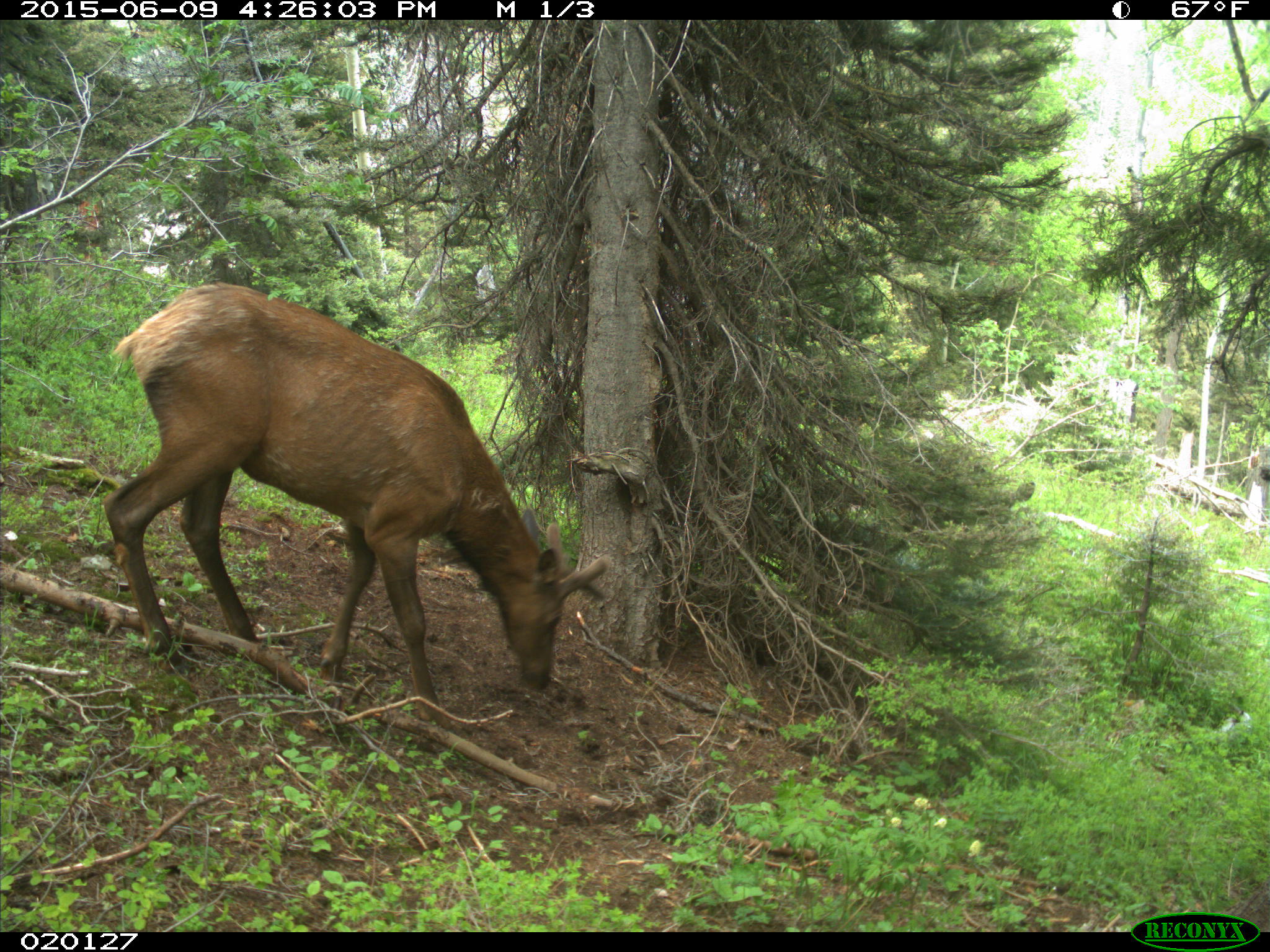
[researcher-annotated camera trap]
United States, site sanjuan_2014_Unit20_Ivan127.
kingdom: Animalia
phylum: Chordata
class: Mammalia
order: Artiodactyla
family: Cervidae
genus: Cervus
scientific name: Cervus elaphus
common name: red deer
Cervus elaphus (red deer).